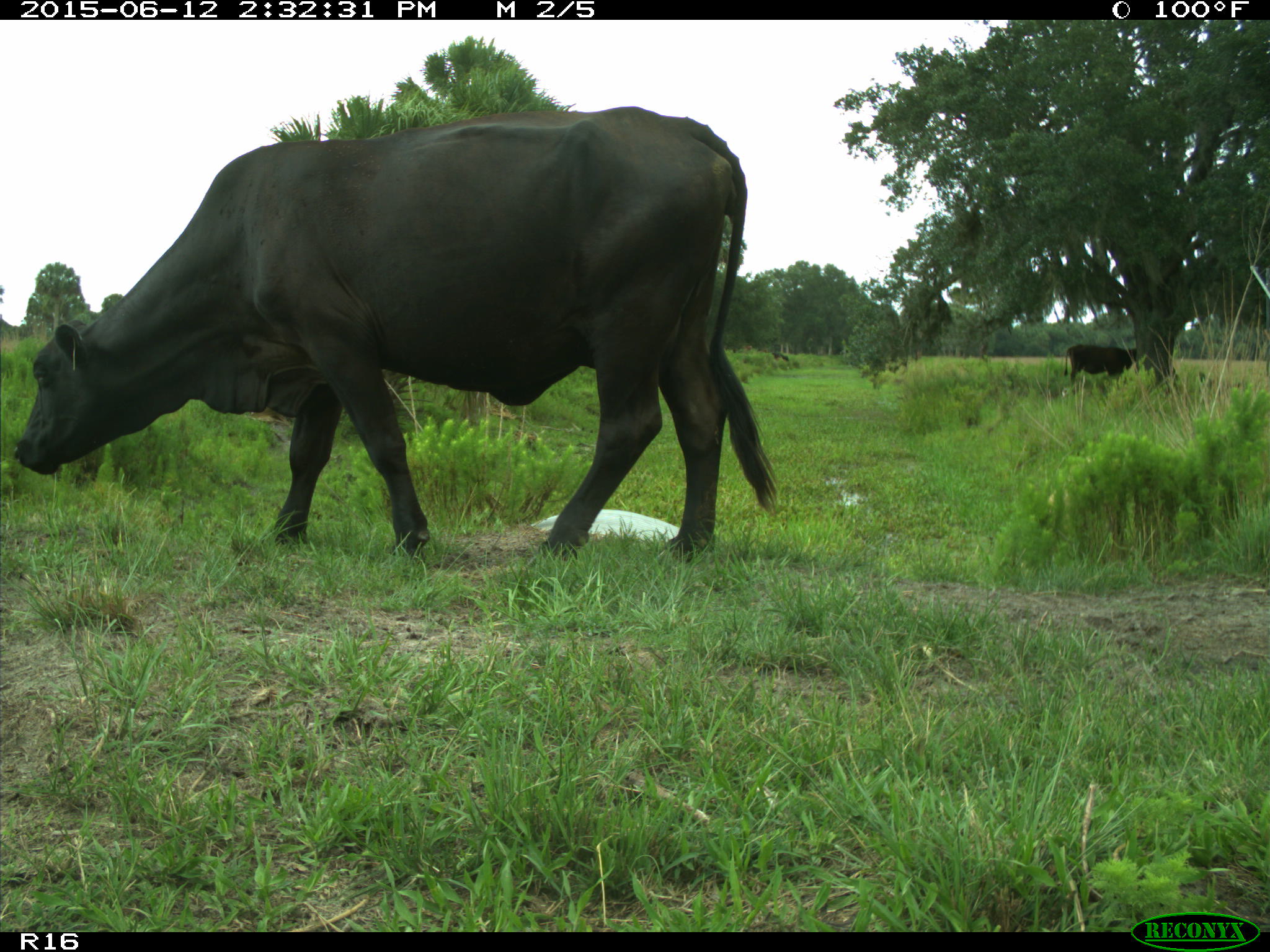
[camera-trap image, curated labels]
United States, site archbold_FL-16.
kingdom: Animalia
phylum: Chordata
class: Mammalia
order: Artiodactyla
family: Bovidae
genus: Bos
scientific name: Bos taurus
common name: domestic cow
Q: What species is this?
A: Bos taurus (domestic cow).